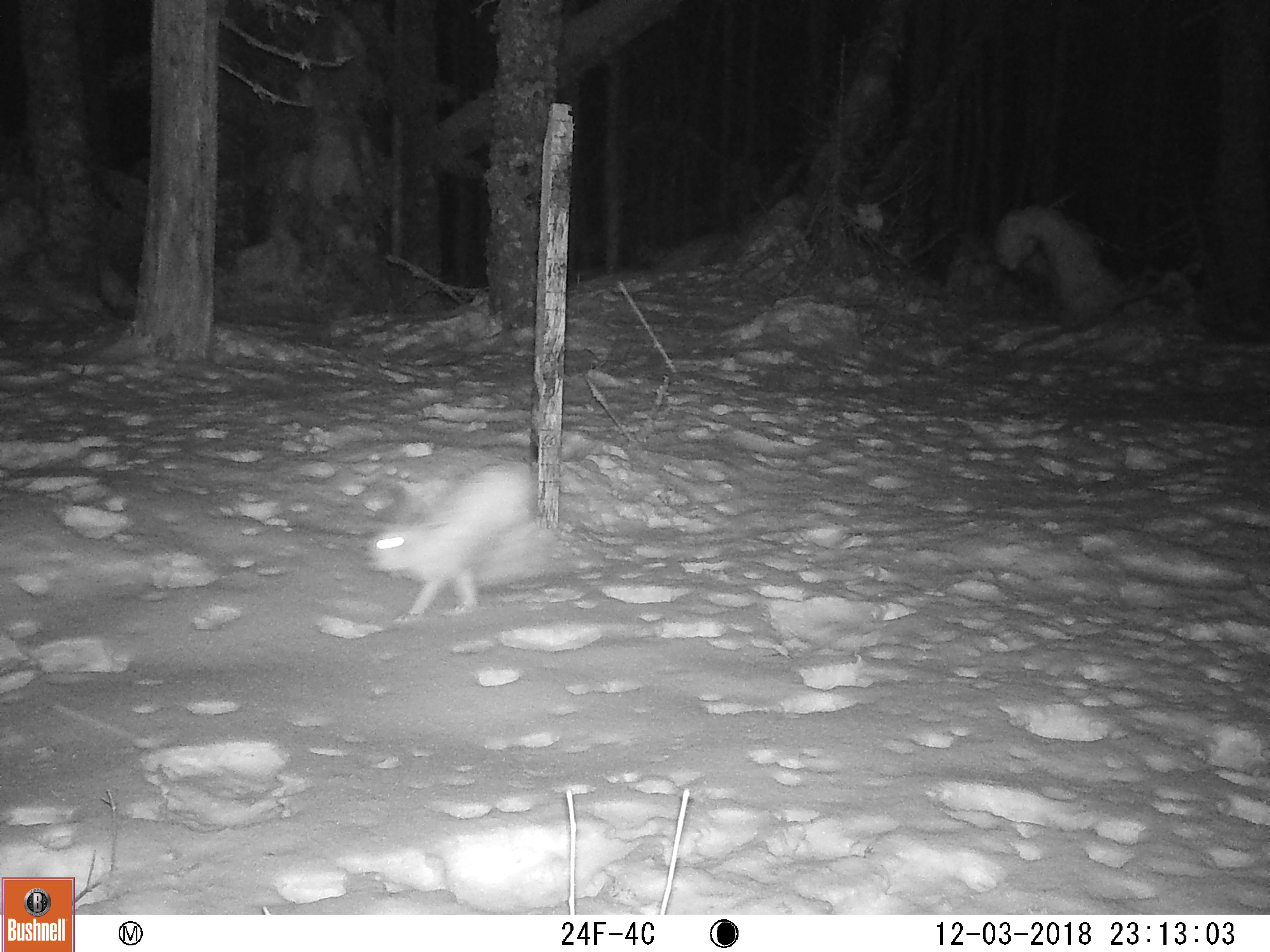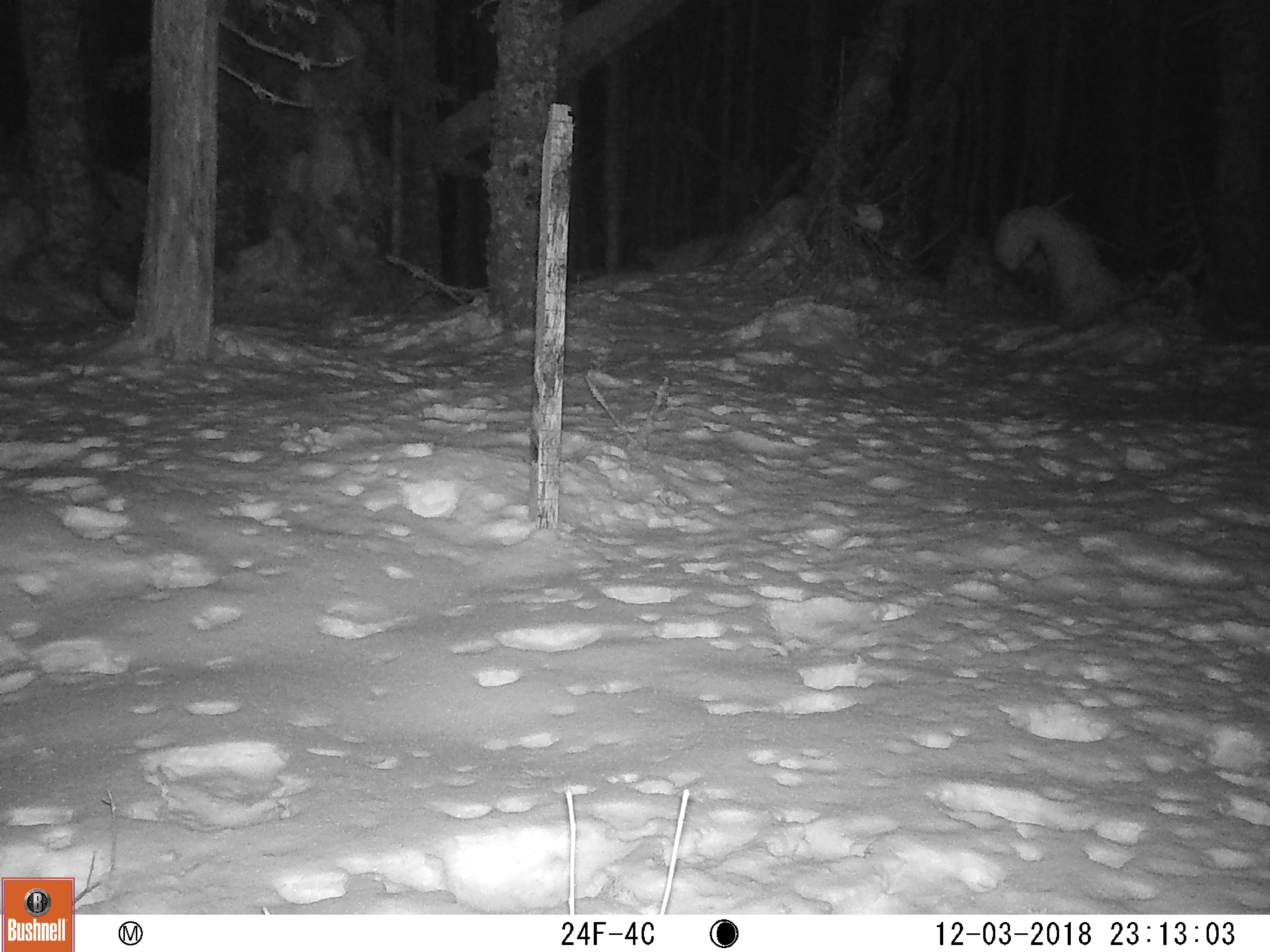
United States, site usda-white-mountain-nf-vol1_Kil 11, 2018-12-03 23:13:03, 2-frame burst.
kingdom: Animalia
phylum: Chordata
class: Mammalia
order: Lagomorpha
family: Leporidae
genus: Lepus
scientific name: Lepus americanus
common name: snowshoe hare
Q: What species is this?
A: Snowshoe hare (Lepus americanus).